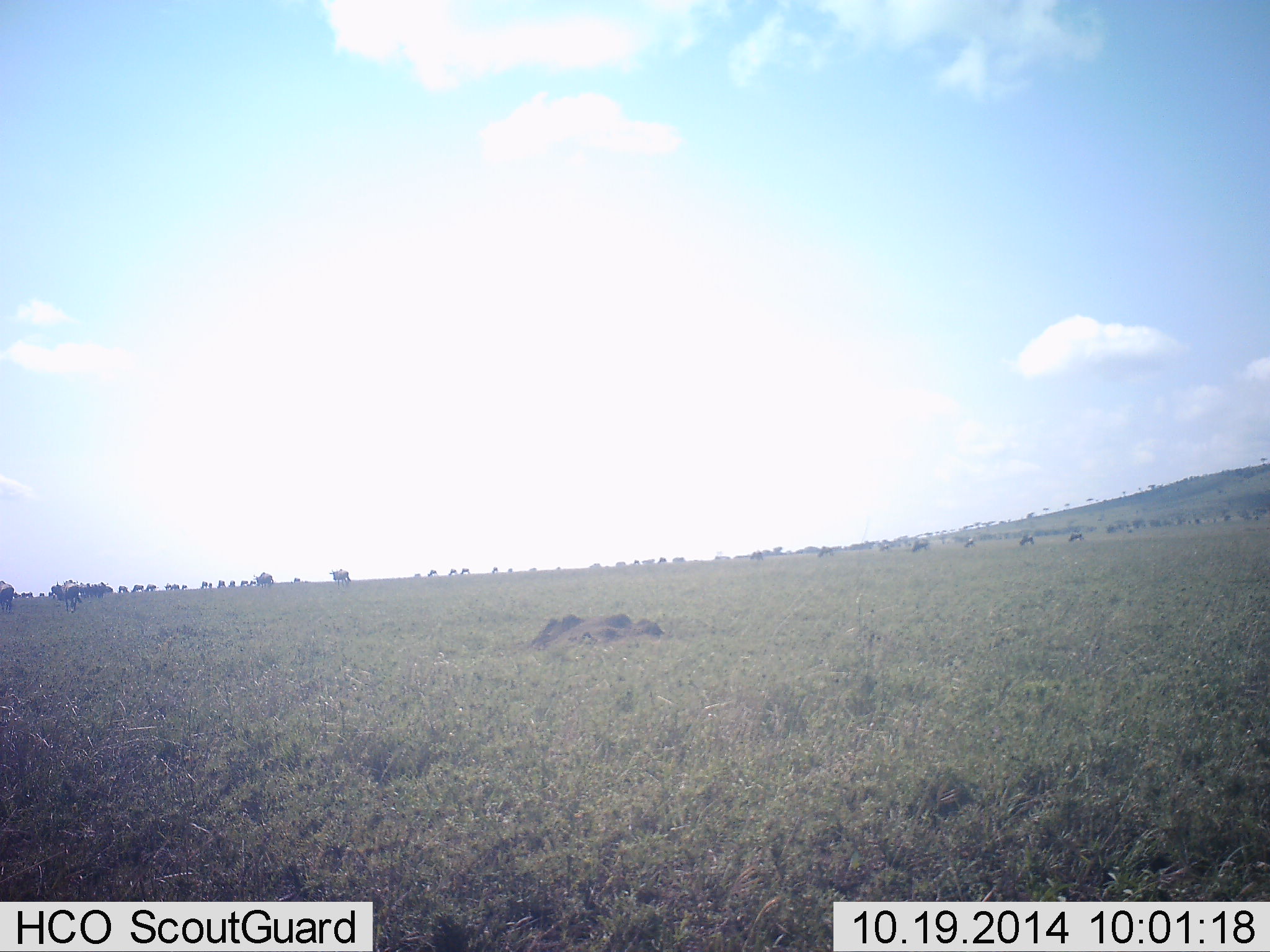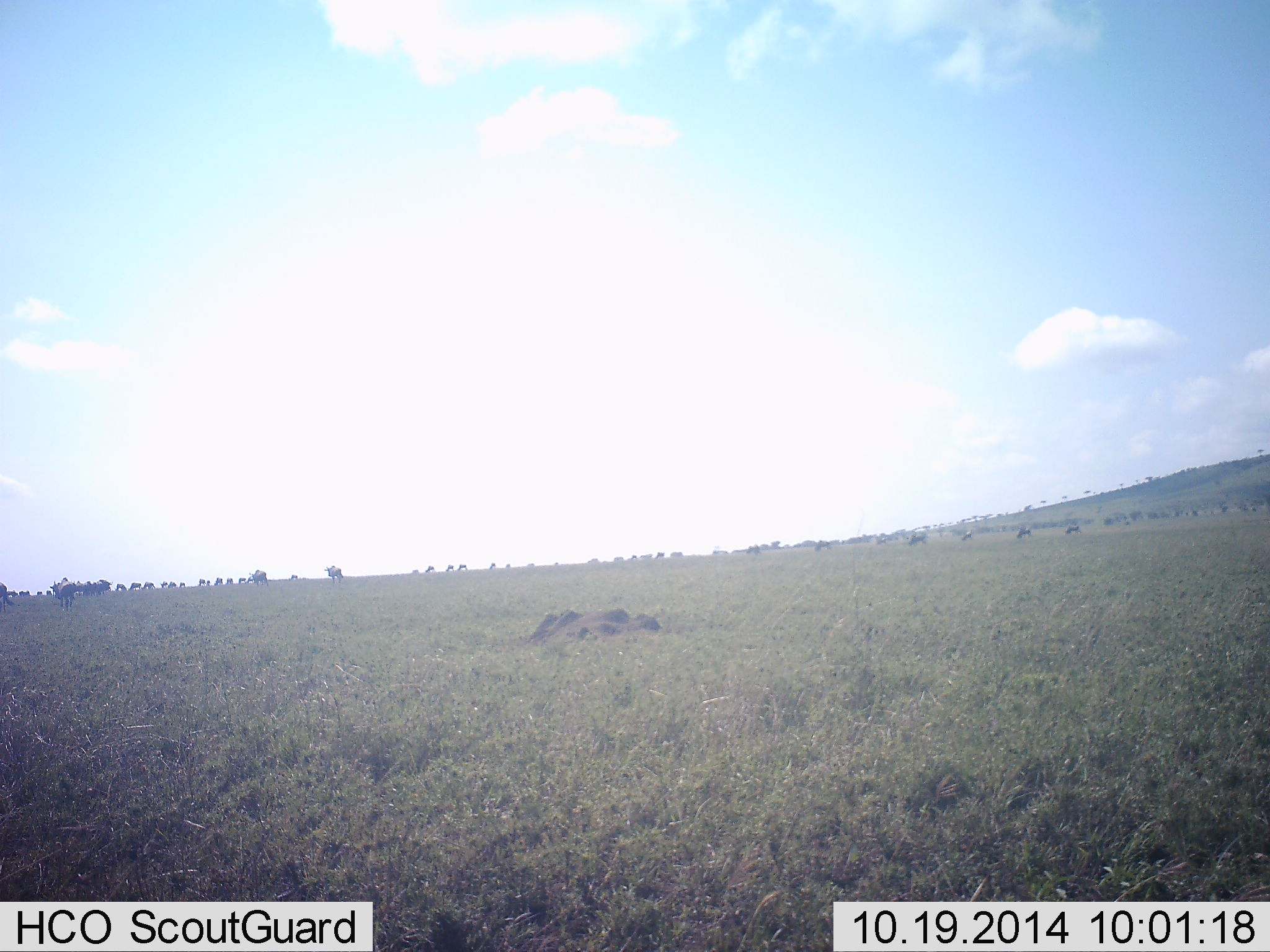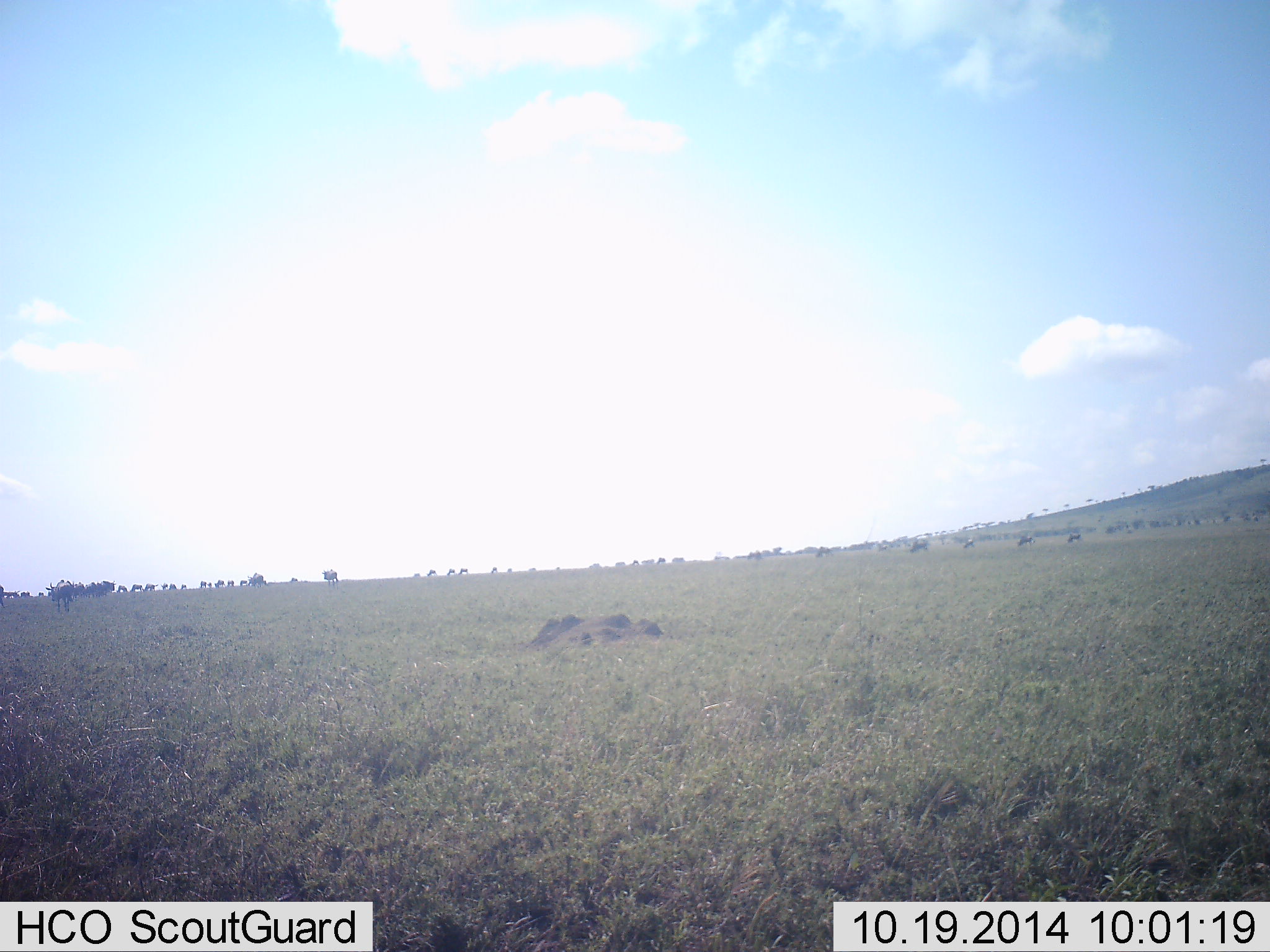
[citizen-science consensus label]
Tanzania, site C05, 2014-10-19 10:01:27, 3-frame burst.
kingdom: Animalia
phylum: Chordata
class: Mammalia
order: Artiodactyla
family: Bovidae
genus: Connochaetes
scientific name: Connochaetes taurinus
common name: blue wildebeest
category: wildebeest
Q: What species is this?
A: Wildebeest (blue wildebeest) (Connochaetes taurinus).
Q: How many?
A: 11-50.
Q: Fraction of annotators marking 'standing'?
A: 40%.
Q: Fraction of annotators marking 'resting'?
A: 0%.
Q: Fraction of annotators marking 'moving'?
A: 70%.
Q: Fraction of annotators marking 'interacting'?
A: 0%.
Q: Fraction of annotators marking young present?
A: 0%.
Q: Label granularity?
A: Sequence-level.